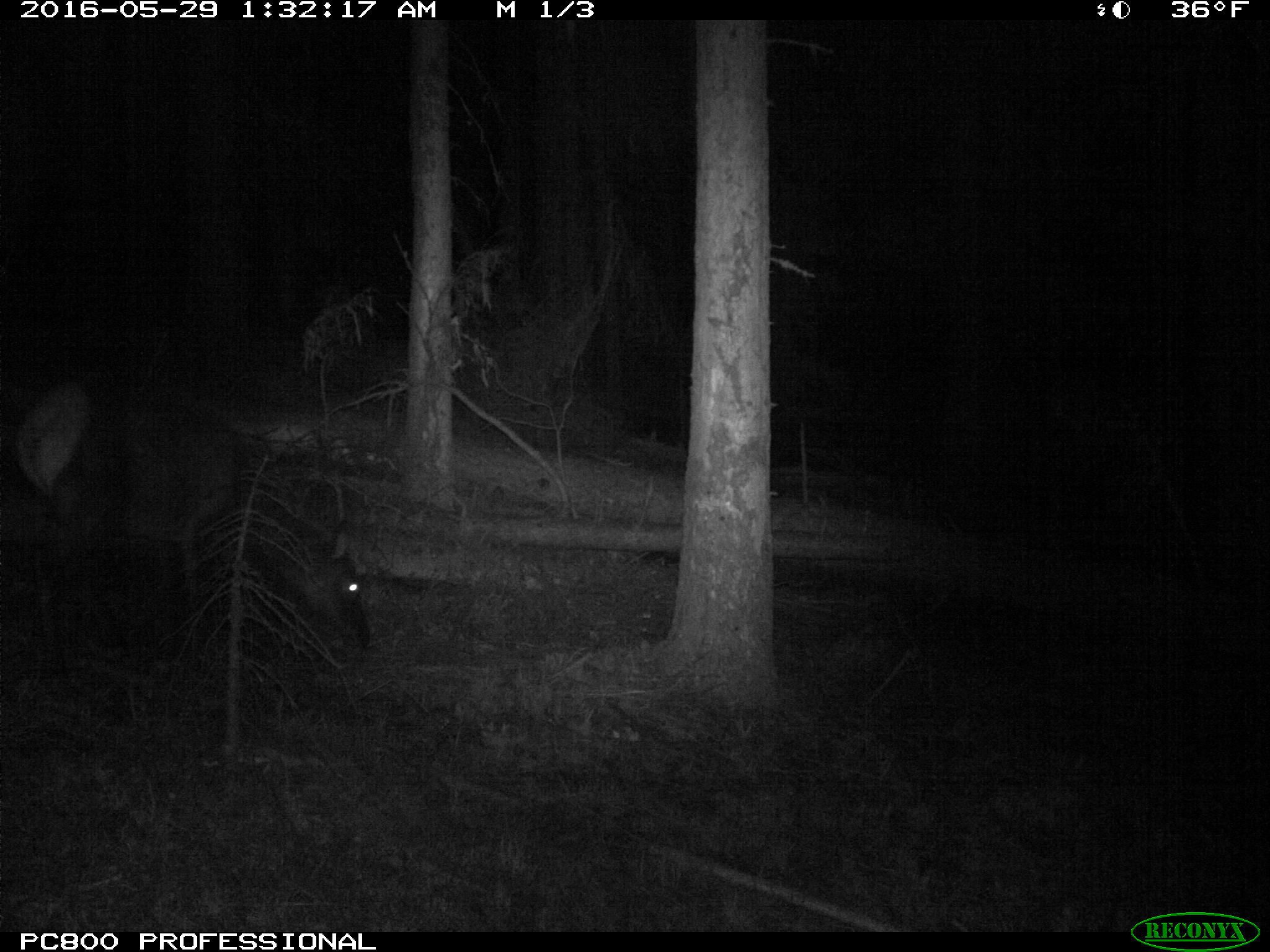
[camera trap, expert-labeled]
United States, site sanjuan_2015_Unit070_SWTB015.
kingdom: Animalia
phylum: Chordata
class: Mammalia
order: Artiodactyla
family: Cervidae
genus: Cervus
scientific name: Cervus elaphus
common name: red deer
Cervus elaphus (red deer).